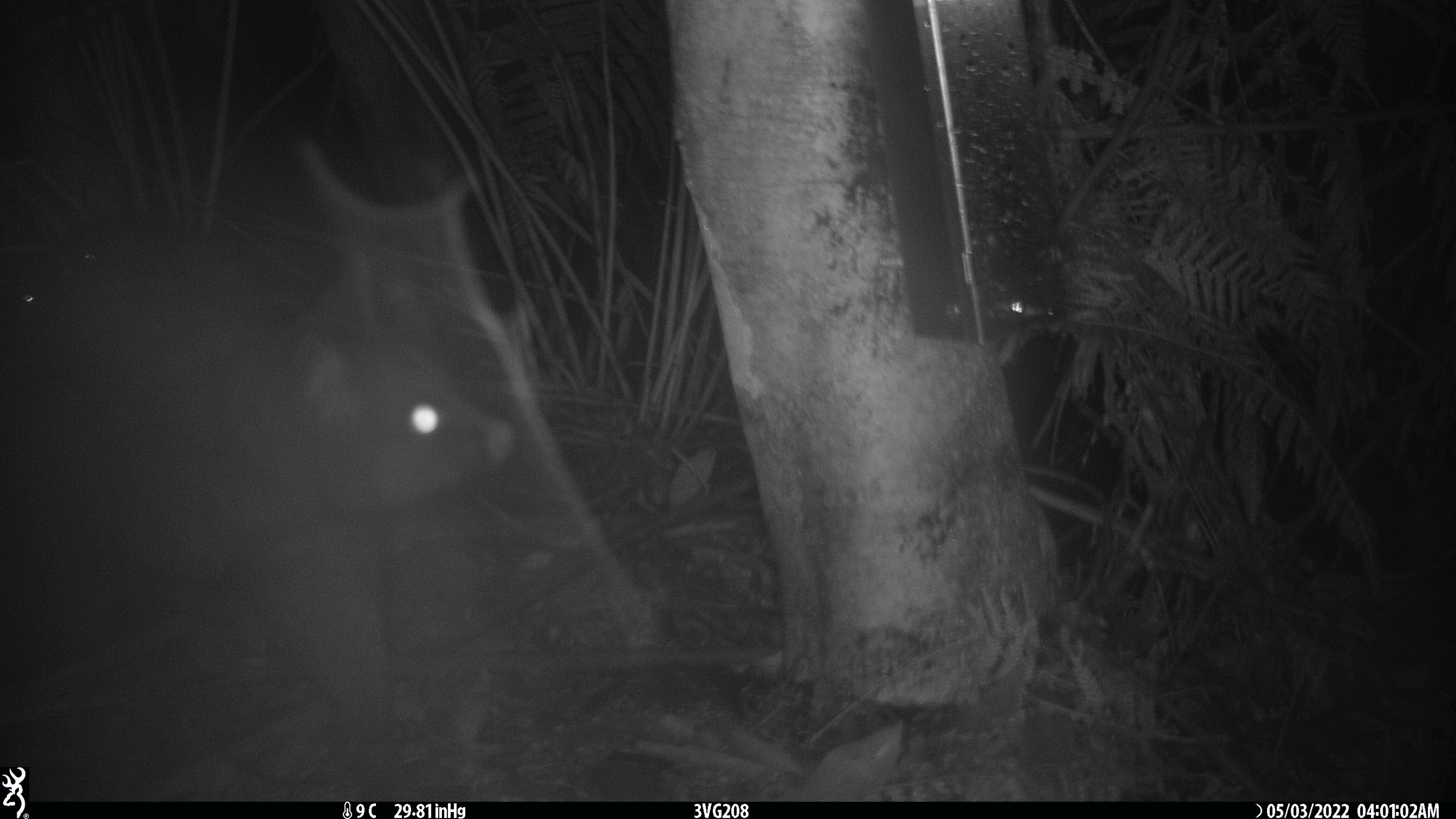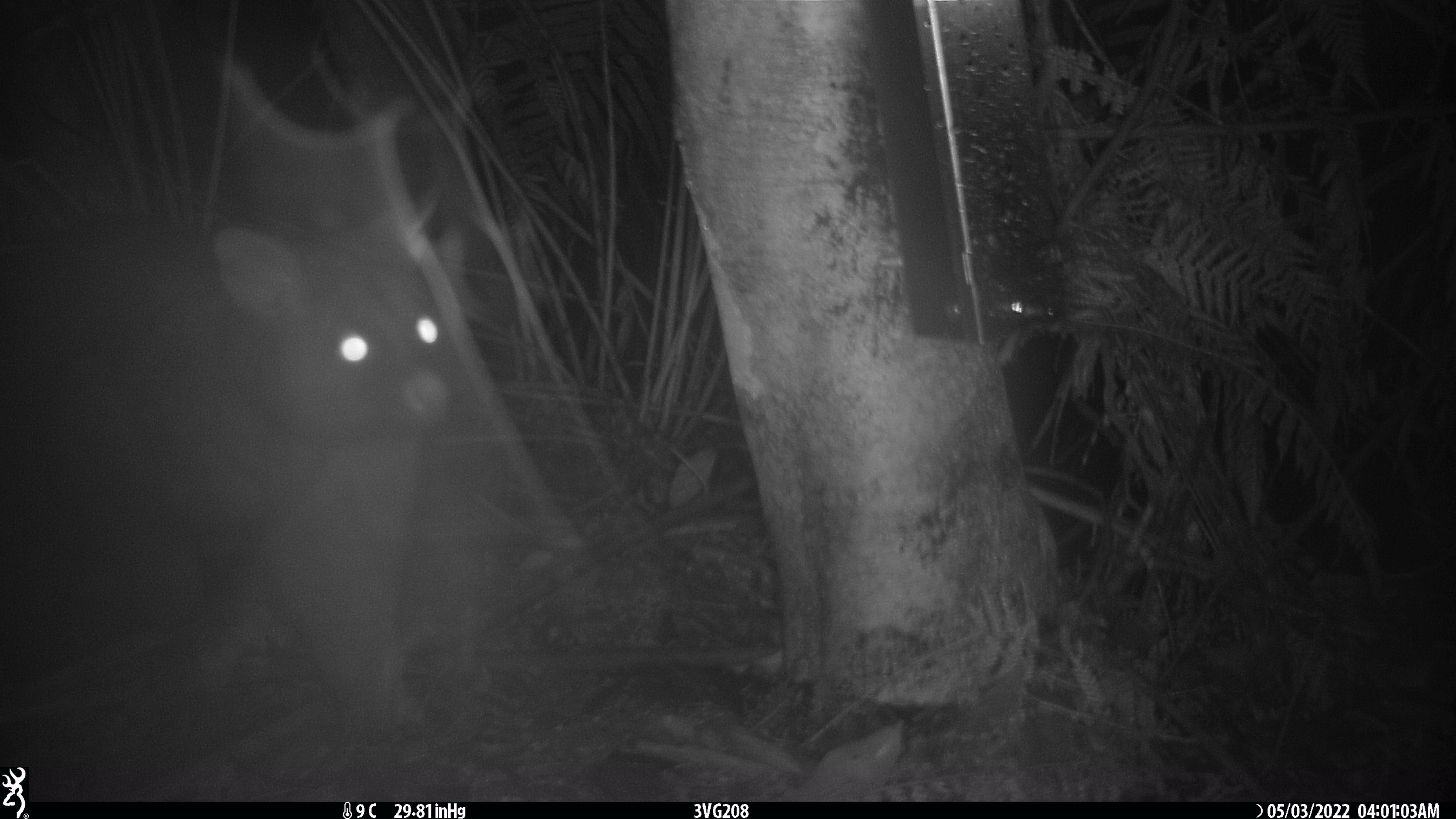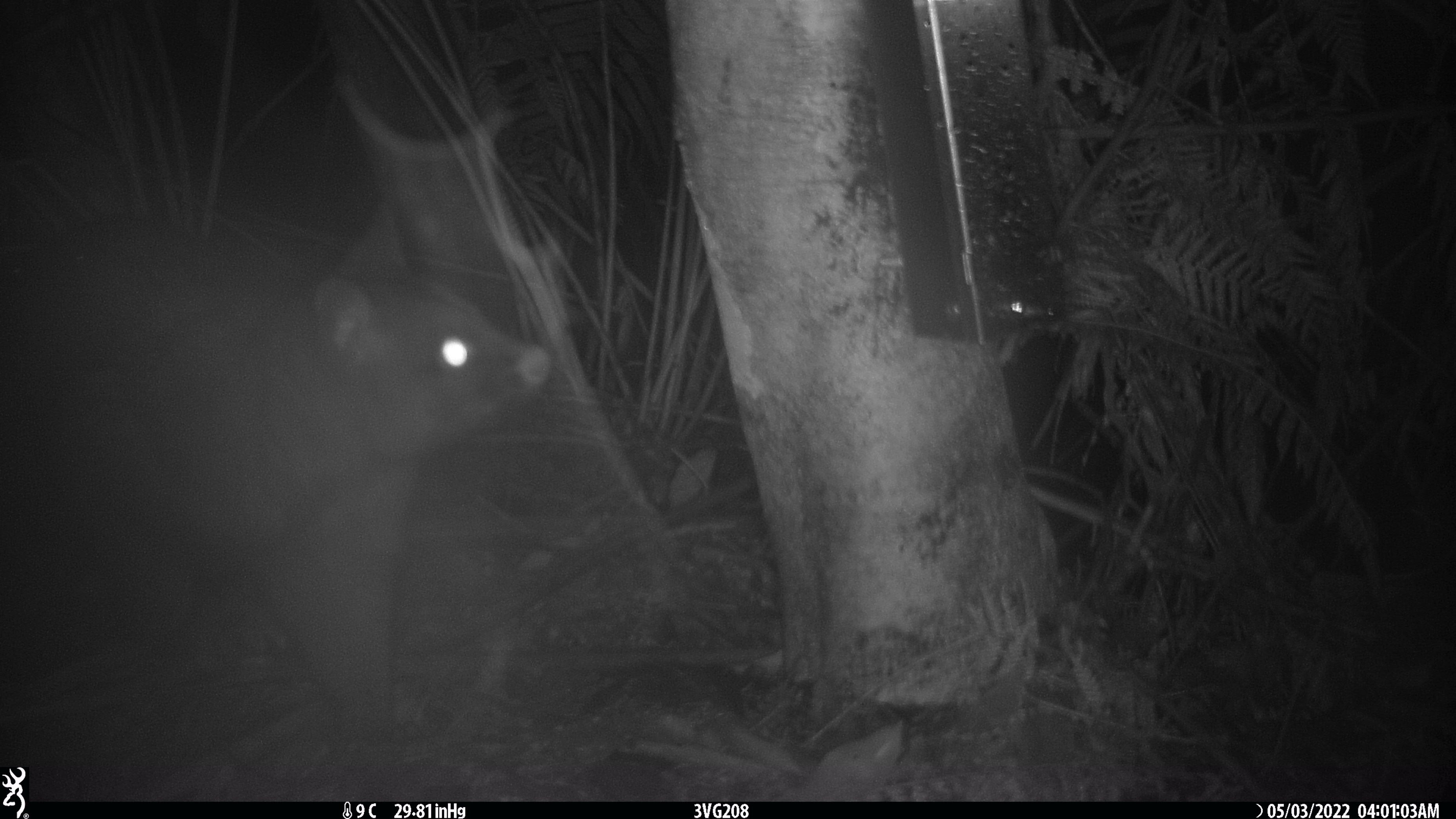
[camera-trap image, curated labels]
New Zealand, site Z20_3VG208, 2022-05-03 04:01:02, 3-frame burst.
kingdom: Animalia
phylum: Chordata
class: Mammalia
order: Diprotodontia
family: Phalangeridae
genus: Trichosurus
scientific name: Trichosurus vulpecula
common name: common brushtail possum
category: possum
Possum (common brushtail possum) (Trichosurus vulpecula).